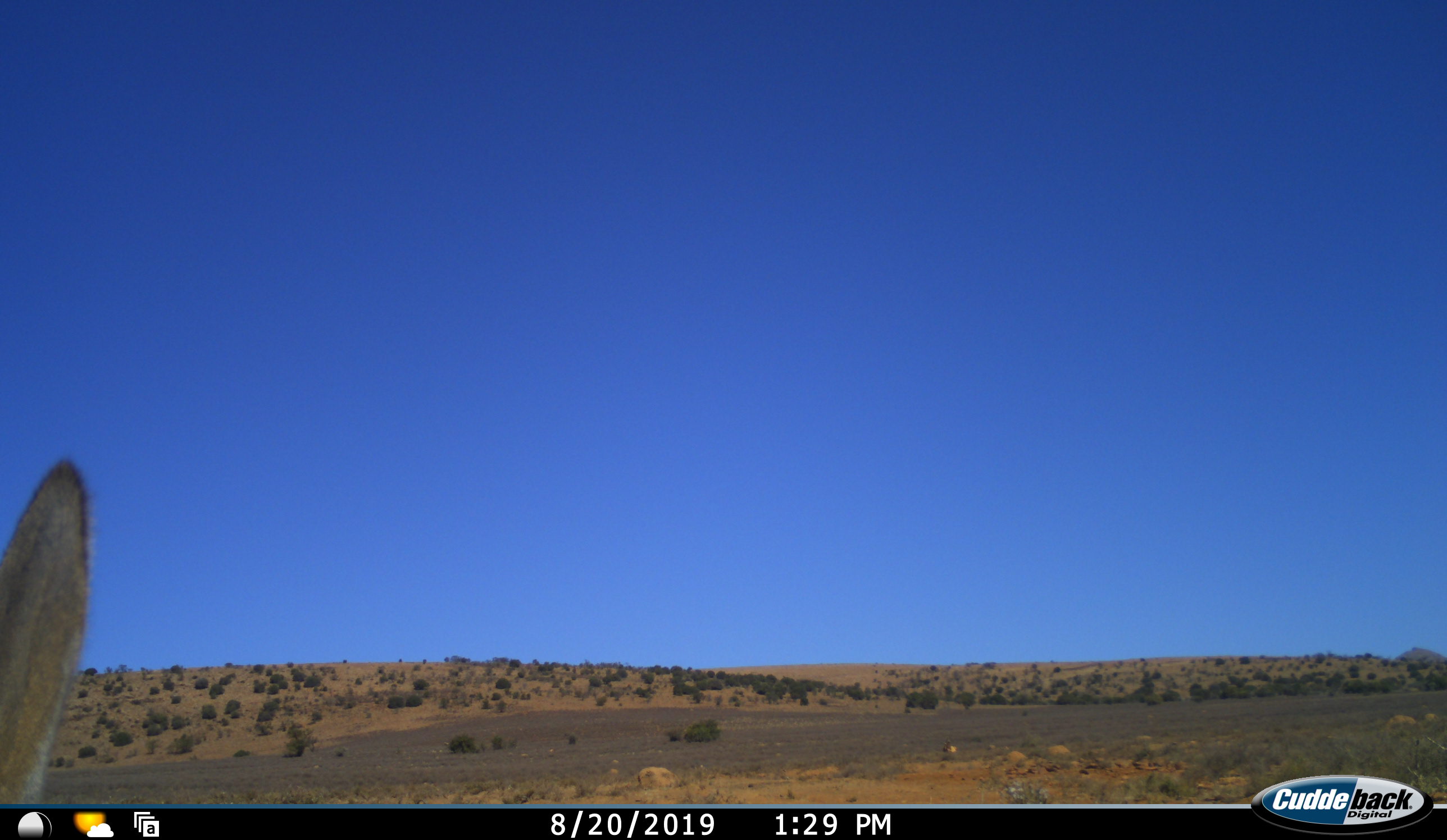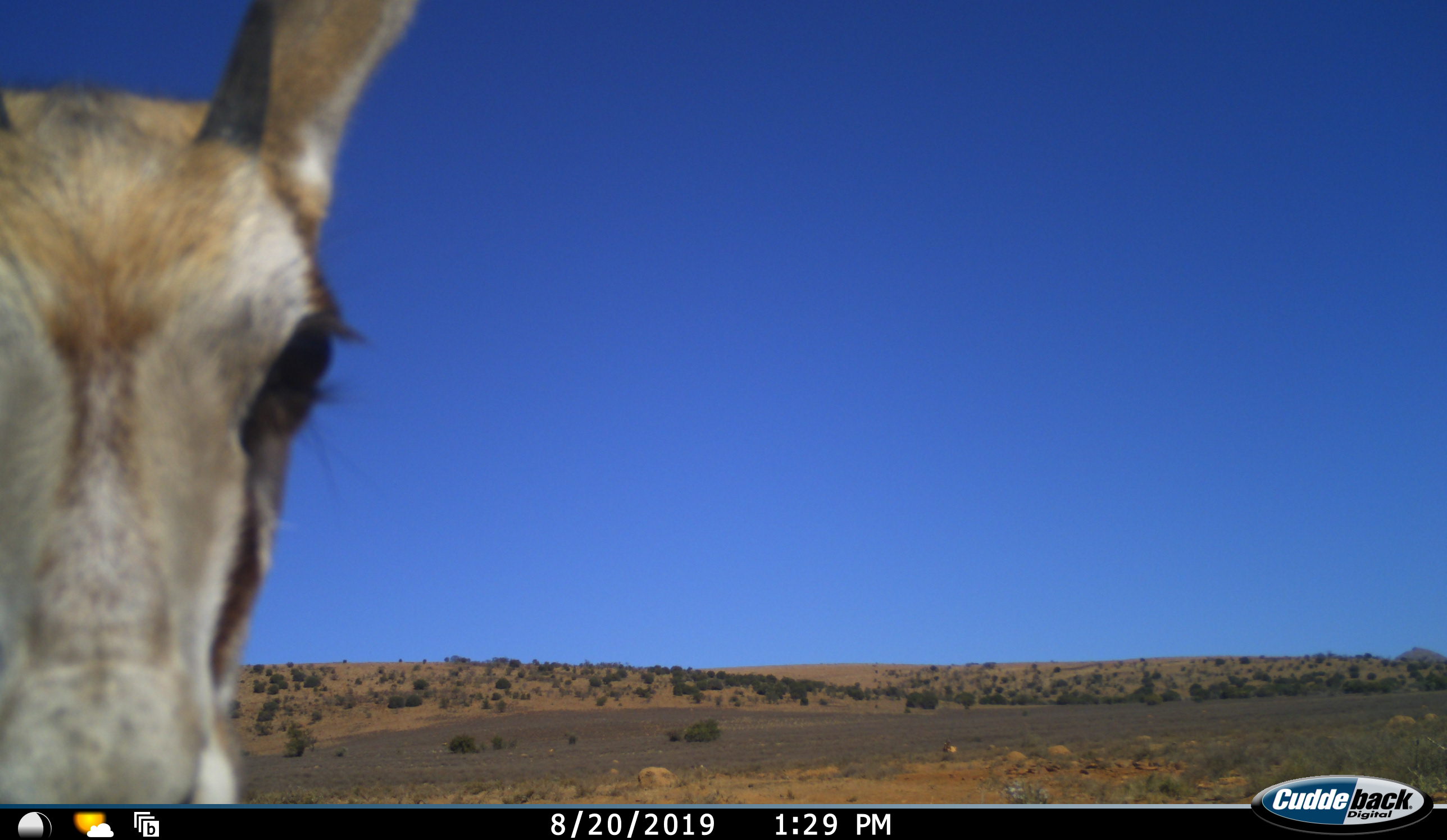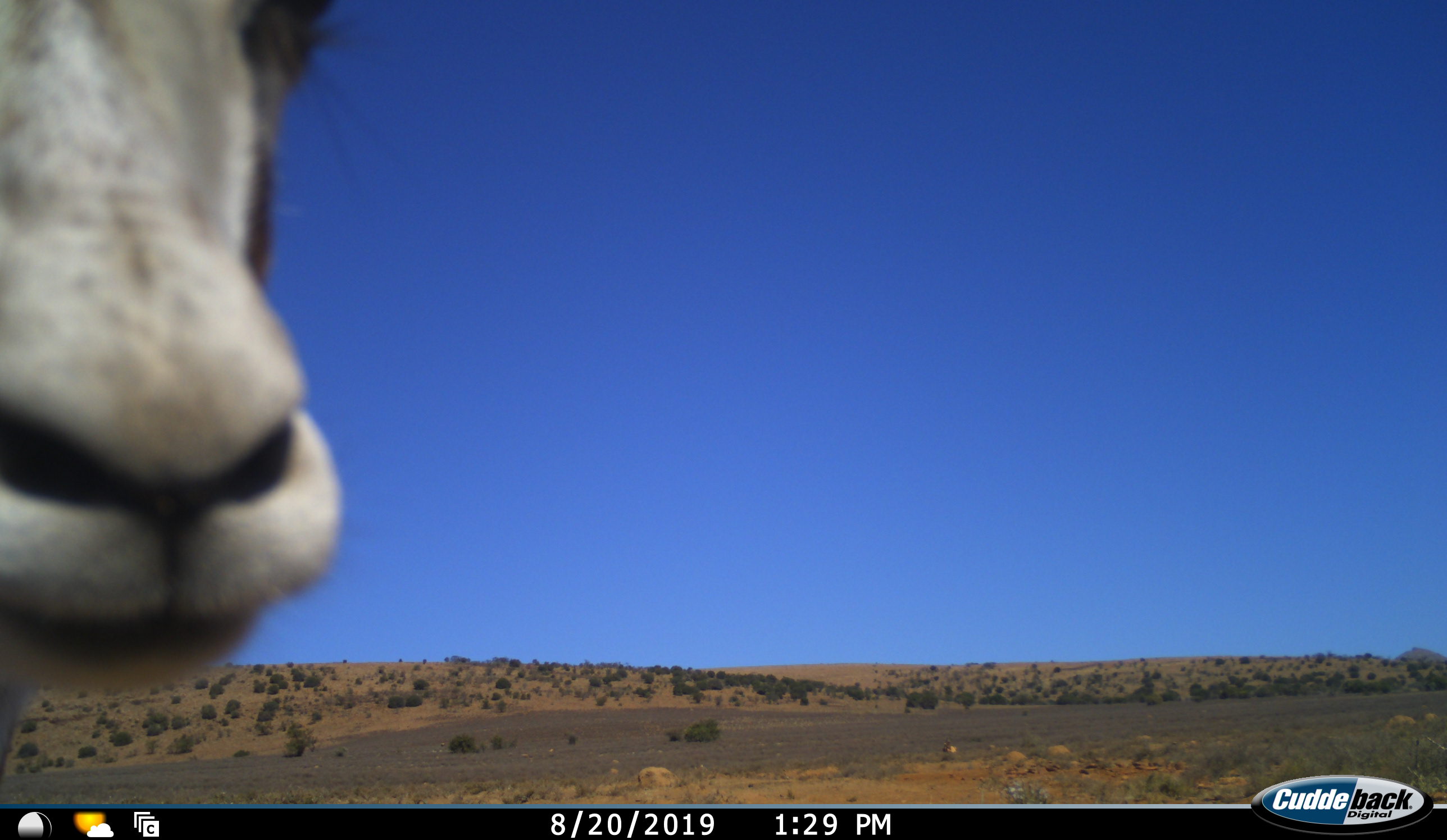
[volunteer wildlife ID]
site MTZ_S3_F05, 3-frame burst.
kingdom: Animalia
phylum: Chordata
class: Mammalia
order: Artiodactyla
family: Bovidae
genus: Antidorcas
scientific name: Antidorcas marsupialis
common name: springbok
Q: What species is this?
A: Springbok (Antidorcas marsupialis).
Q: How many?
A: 1.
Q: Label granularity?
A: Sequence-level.